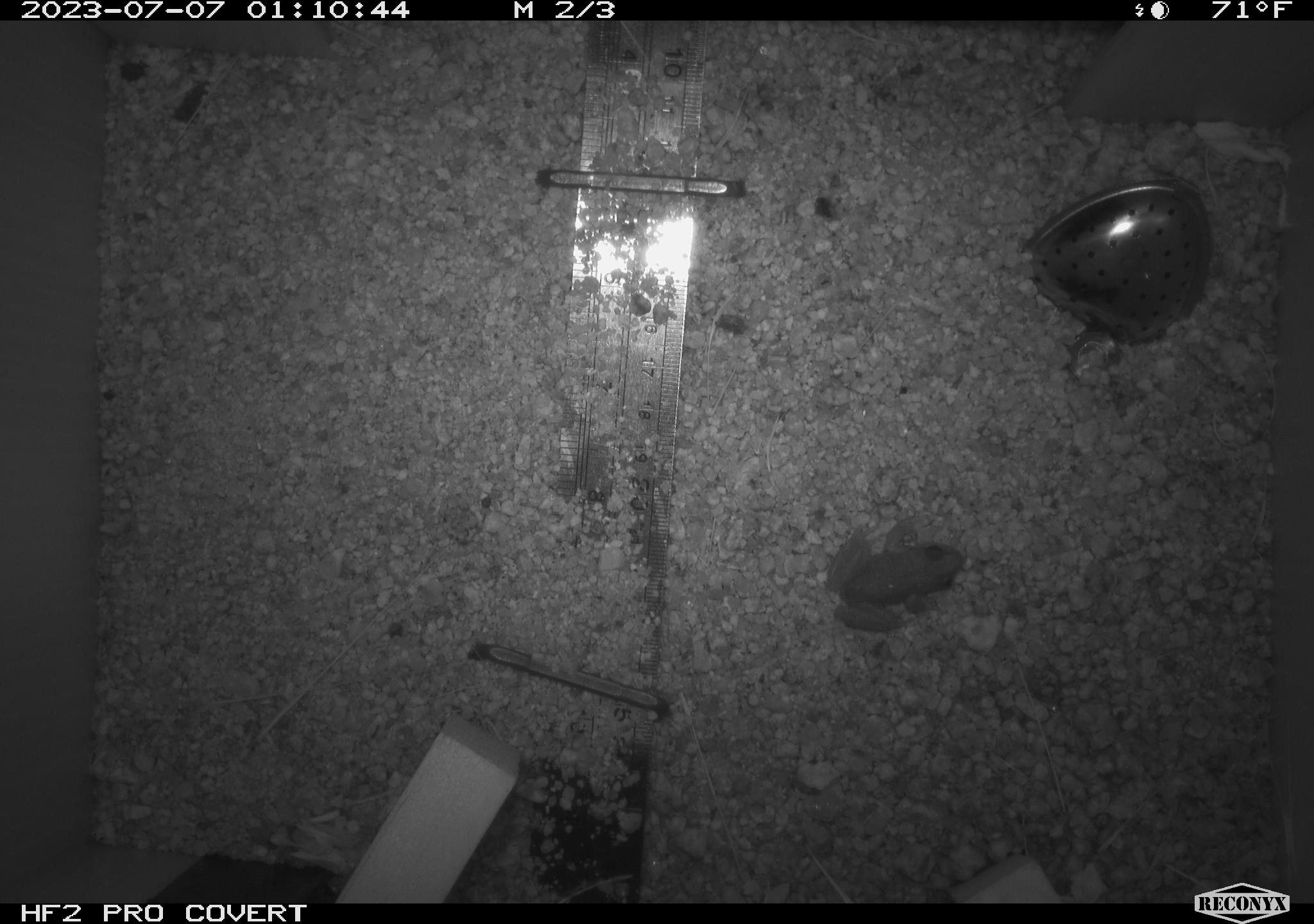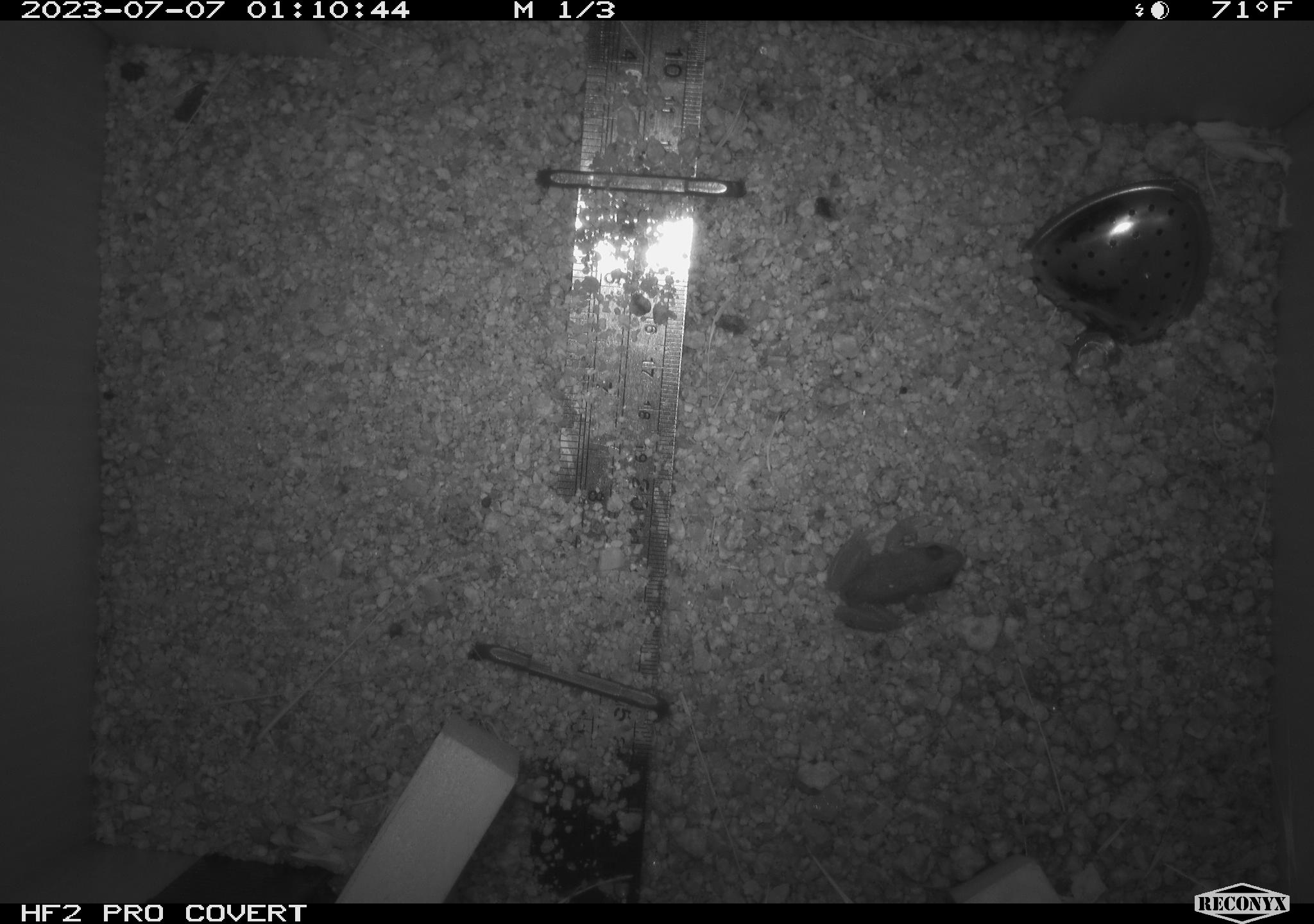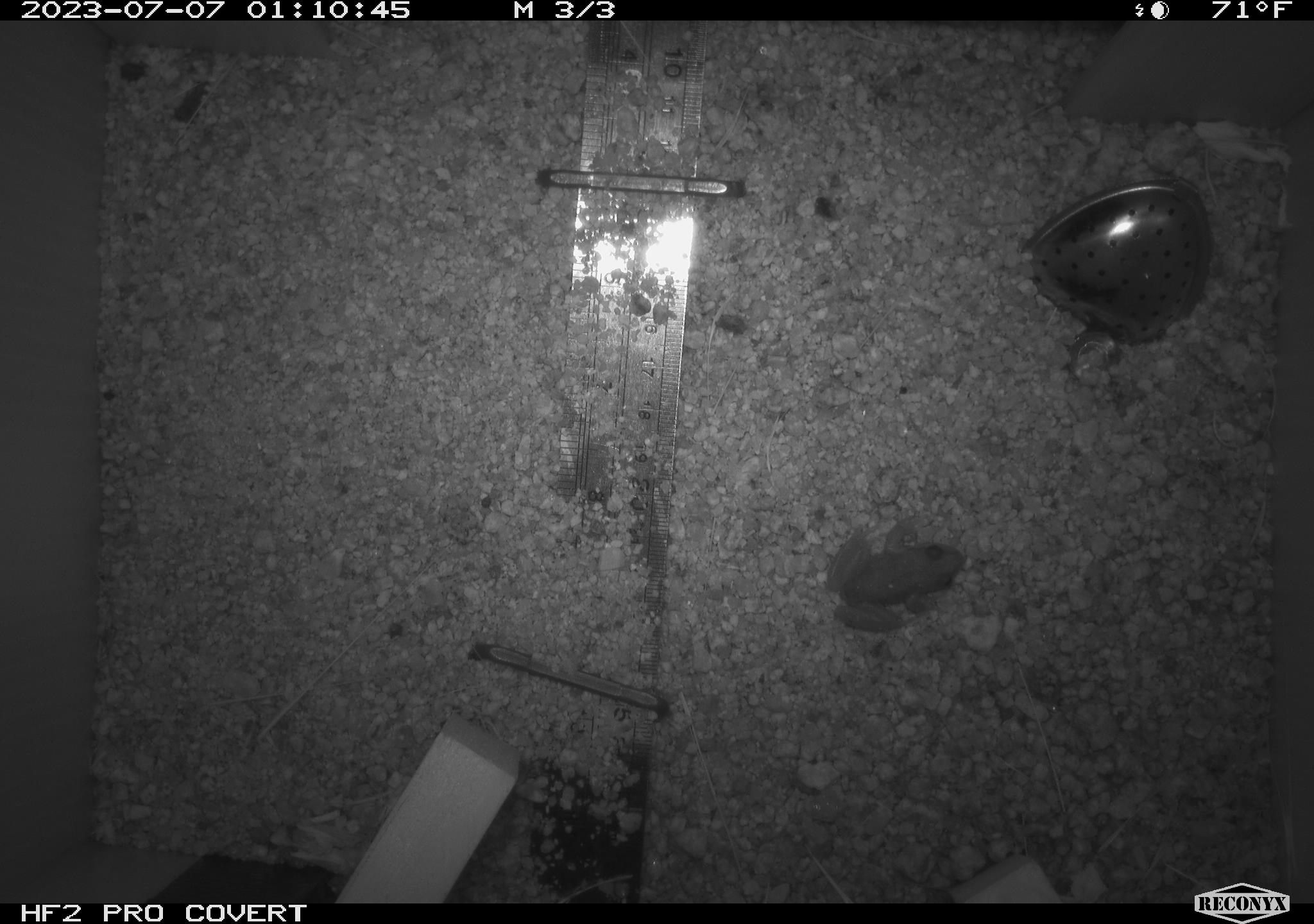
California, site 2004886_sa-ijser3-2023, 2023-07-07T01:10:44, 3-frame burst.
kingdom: Animalia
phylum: Chordata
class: Amphibia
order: Anura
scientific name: Anura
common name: frogs